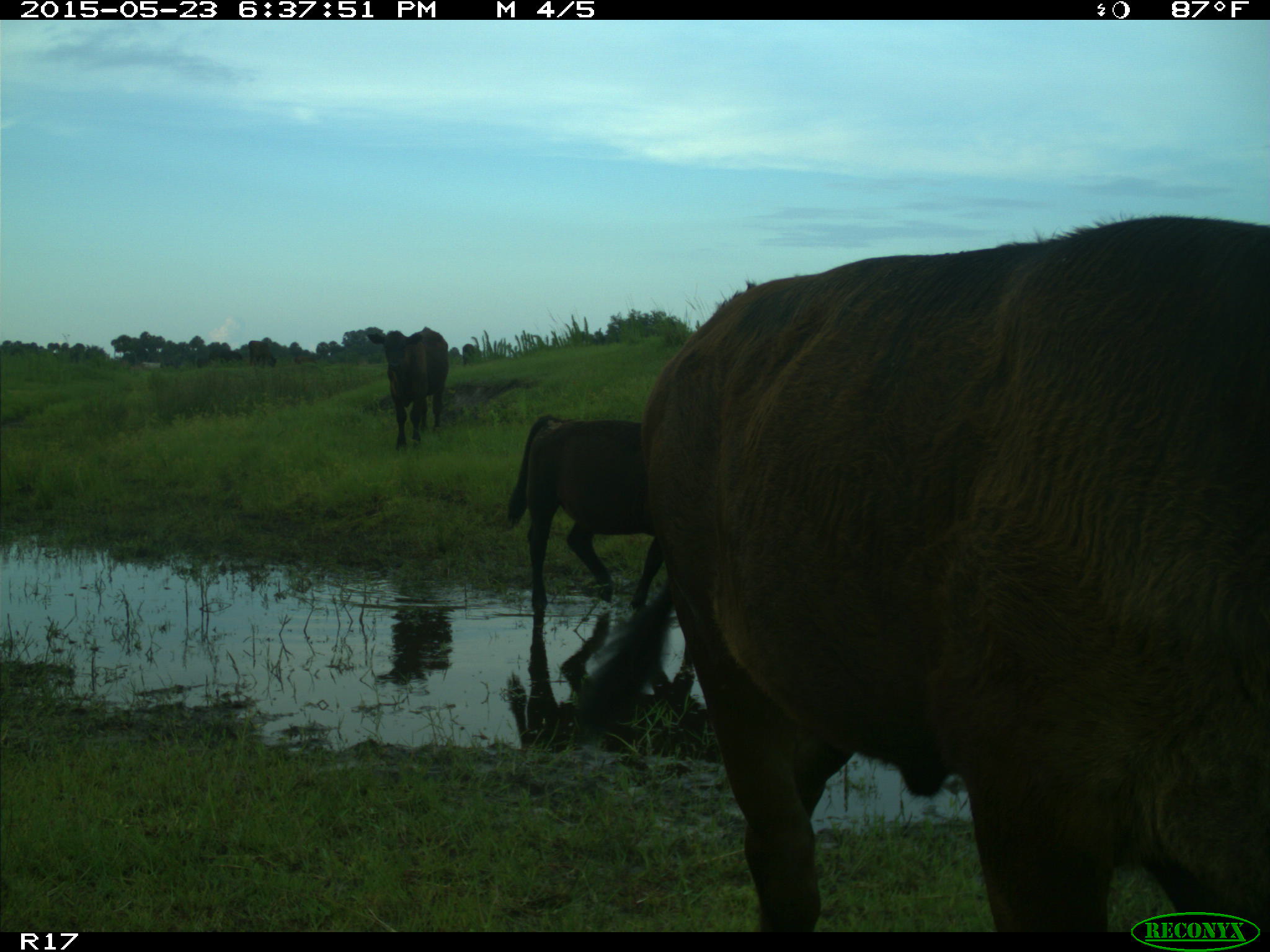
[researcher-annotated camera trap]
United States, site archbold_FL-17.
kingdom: Animalia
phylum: Chordata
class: Mammalia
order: Artiodactyla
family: Bovidae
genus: Bos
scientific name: Bos taurus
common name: domestic cow